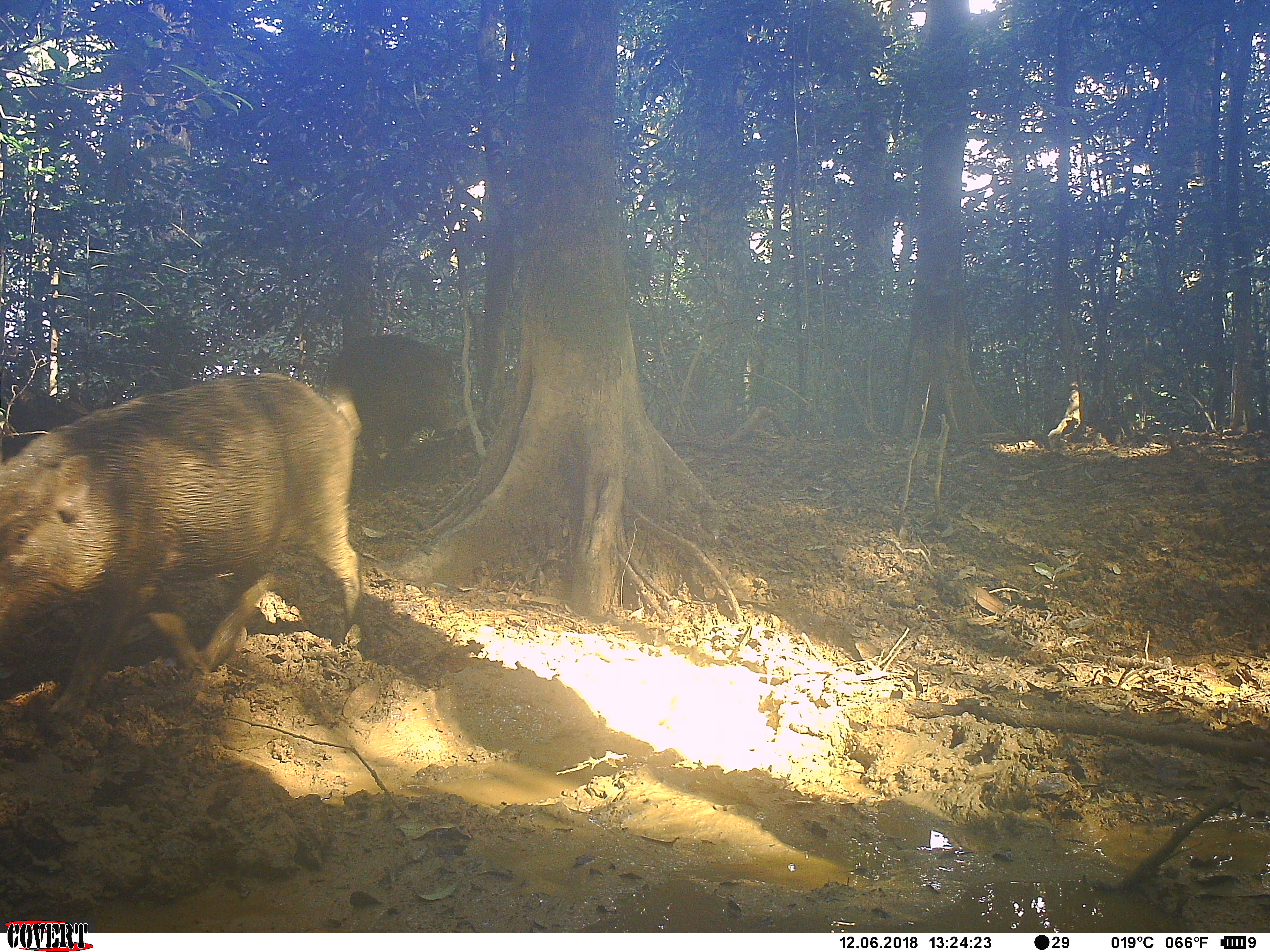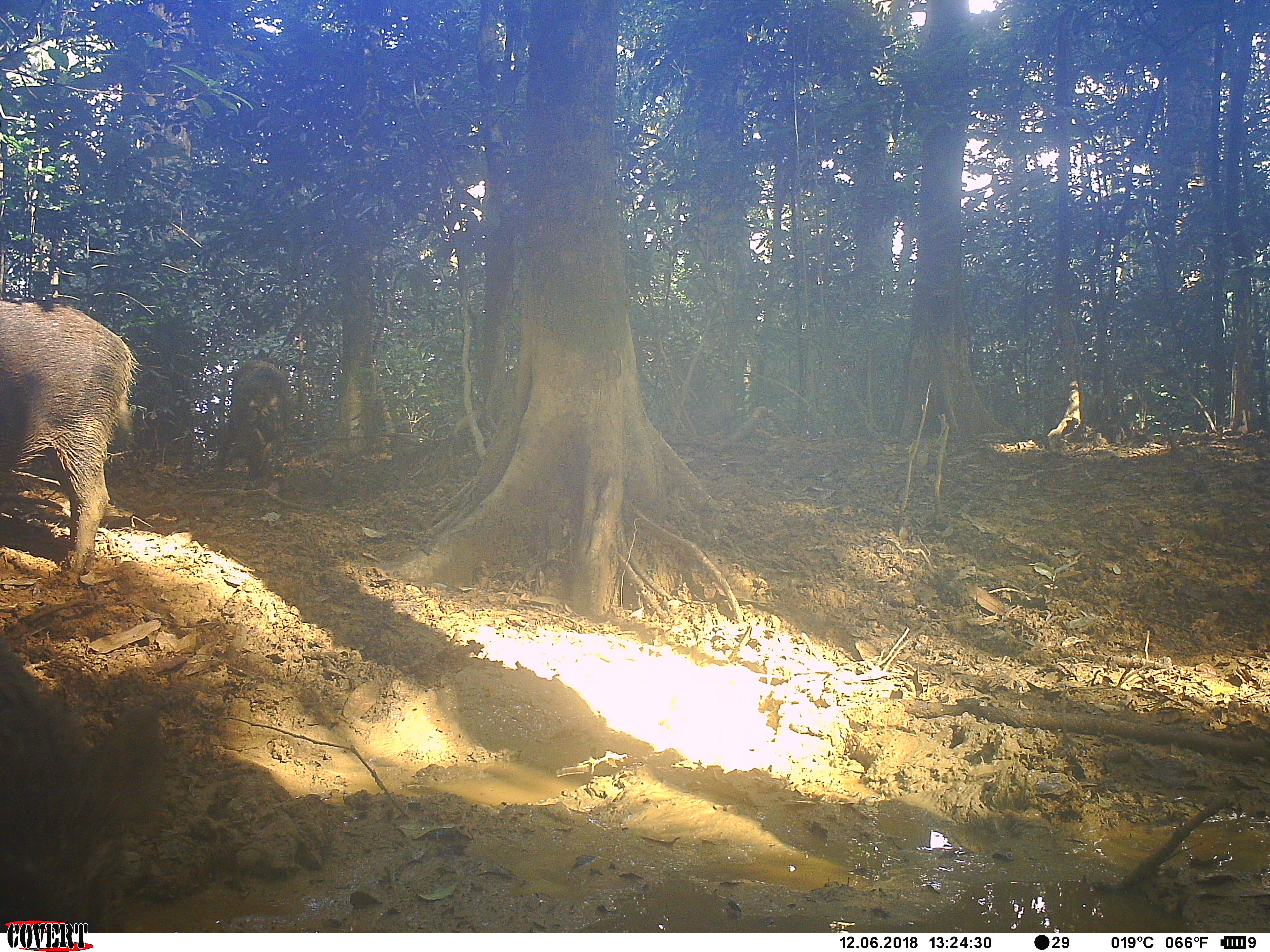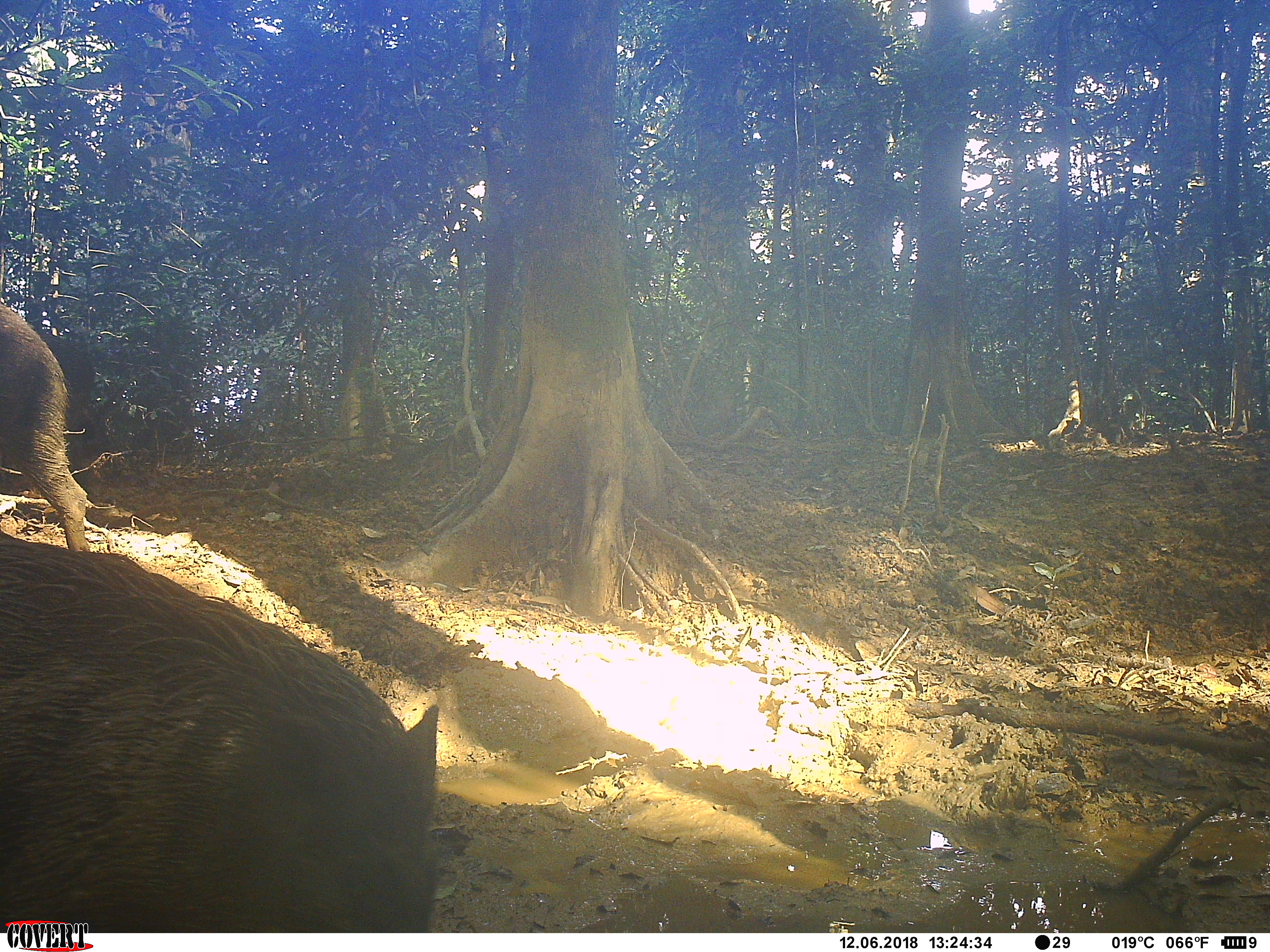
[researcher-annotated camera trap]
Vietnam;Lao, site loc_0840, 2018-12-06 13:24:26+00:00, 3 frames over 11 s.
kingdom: Animalia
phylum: Chordata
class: Mammalia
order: Artiodactyla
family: Suidae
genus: Sus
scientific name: Sus scrofa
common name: eurasian wild pig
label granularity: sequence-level